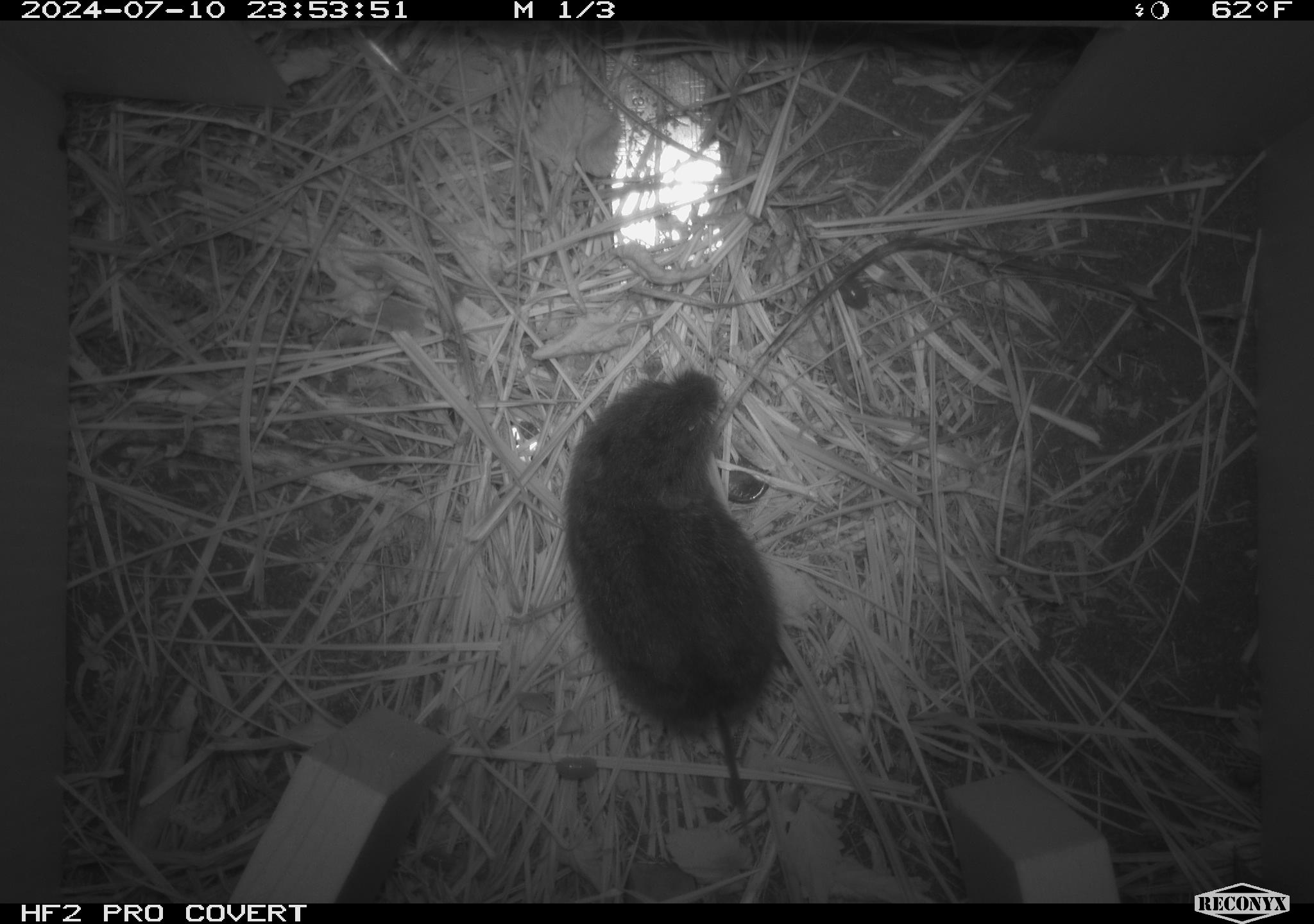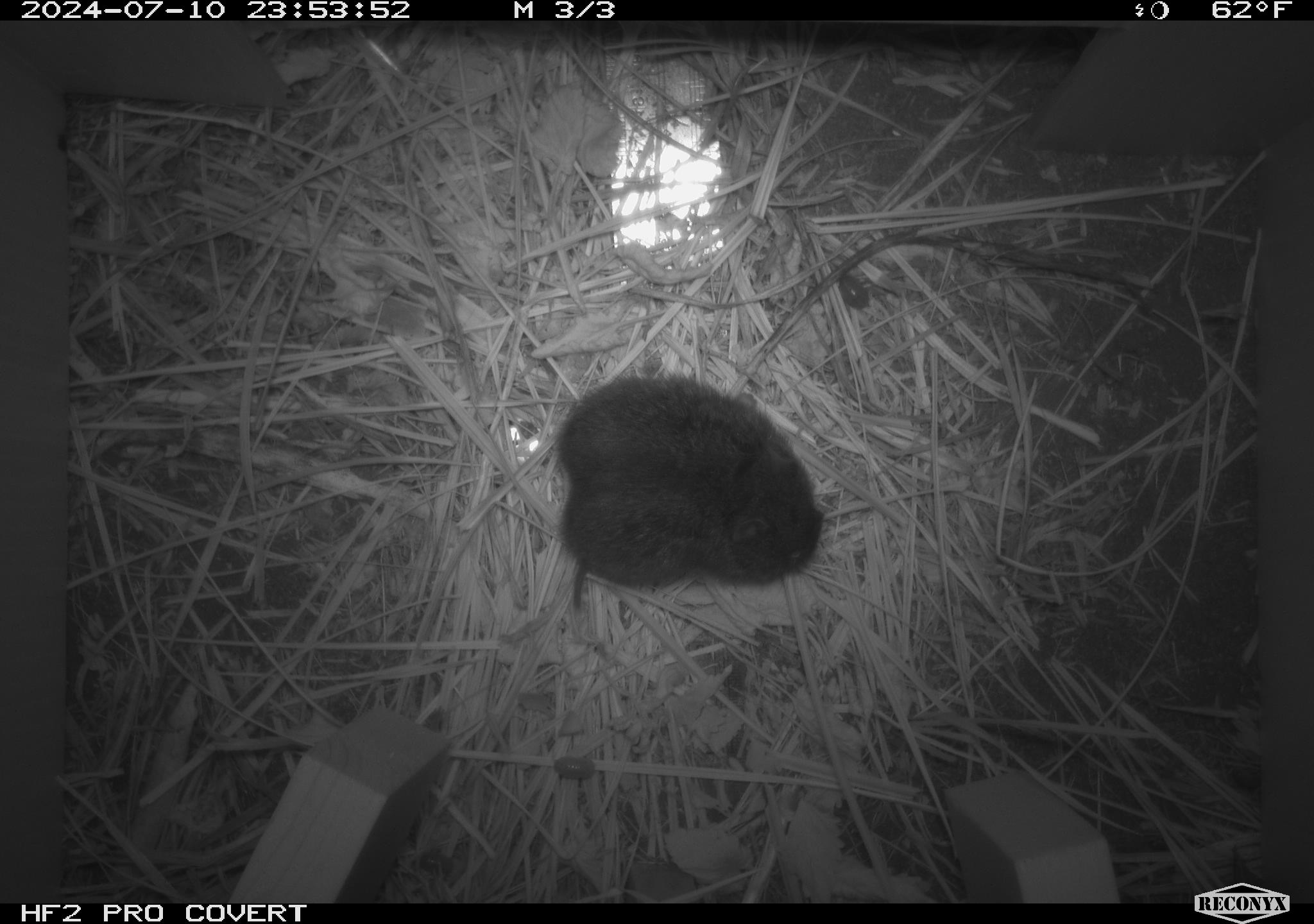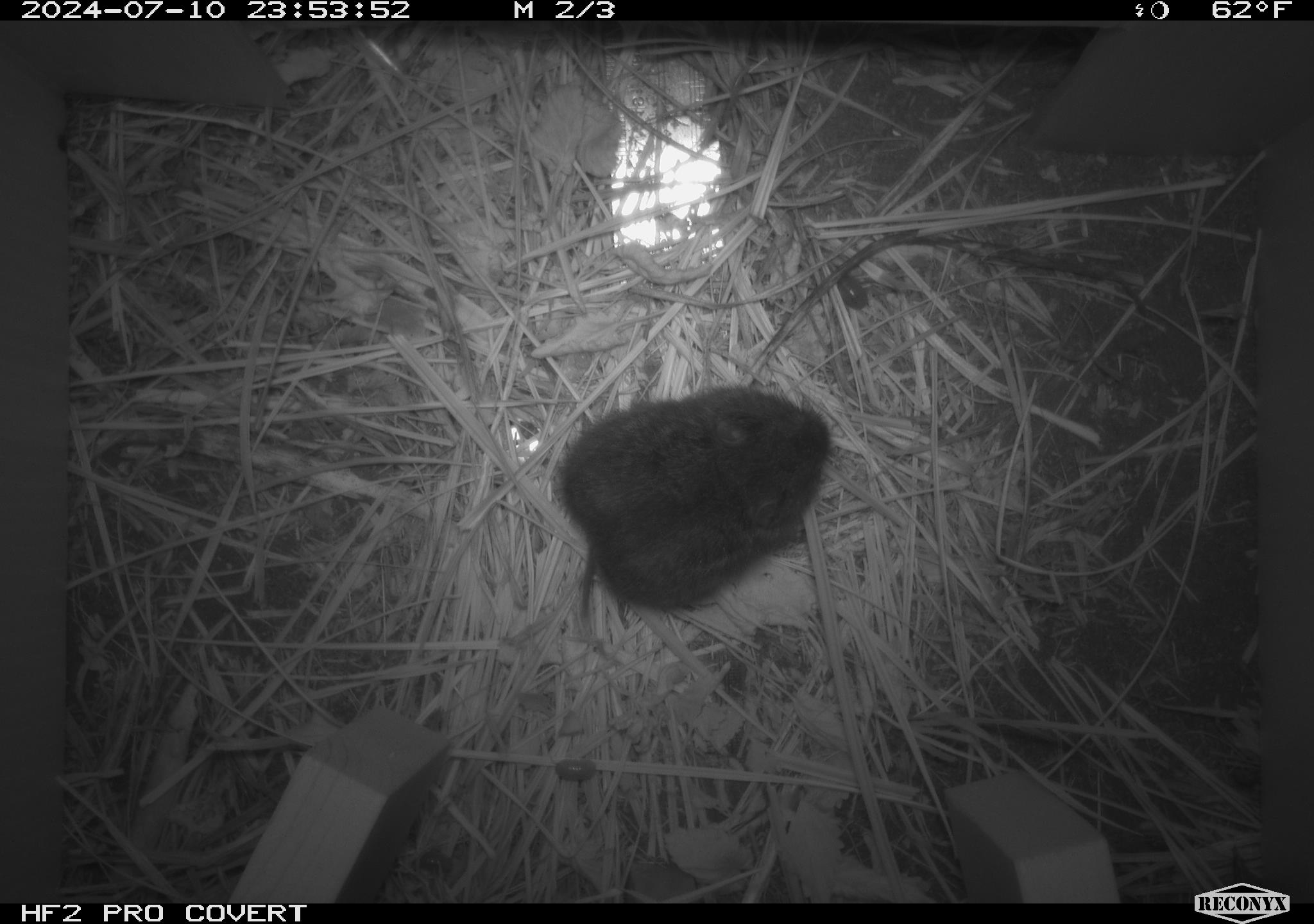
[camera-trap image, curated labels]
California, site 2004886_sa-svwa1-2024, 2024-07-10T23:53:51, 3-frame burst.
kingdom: Animalia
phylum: Chordata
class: Mammalia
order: Rodentia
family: Cricetidae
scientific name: Arvicolinae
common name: voles, lemmings, and muskrats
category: arvicolinae subfamily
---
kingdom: Animalia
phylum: Arthropoda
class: Malacostraca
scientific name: Malacostraca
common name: amphipods, crabs, isopods, krill, lobsters and shrimps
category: malacostracan